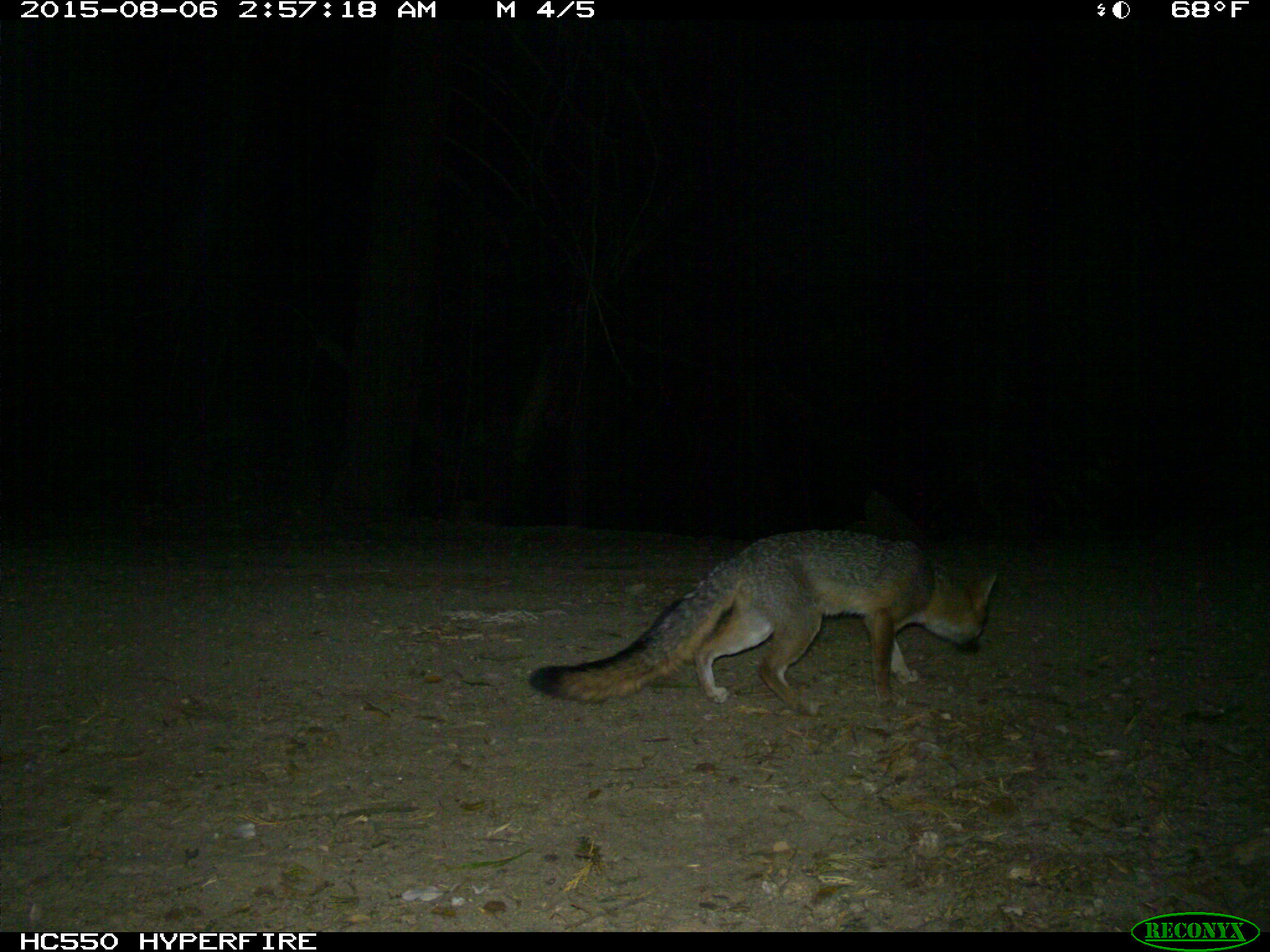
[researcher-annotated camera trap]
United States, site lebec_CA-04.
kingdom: Animalia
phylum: Chordata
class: Mammalia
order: Carnivora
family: Canidae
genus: Urocyon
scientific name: Urocyon cinereoargenteus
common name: gray fox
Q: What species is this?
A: Urocyon cinereoargenteus (gray fox).